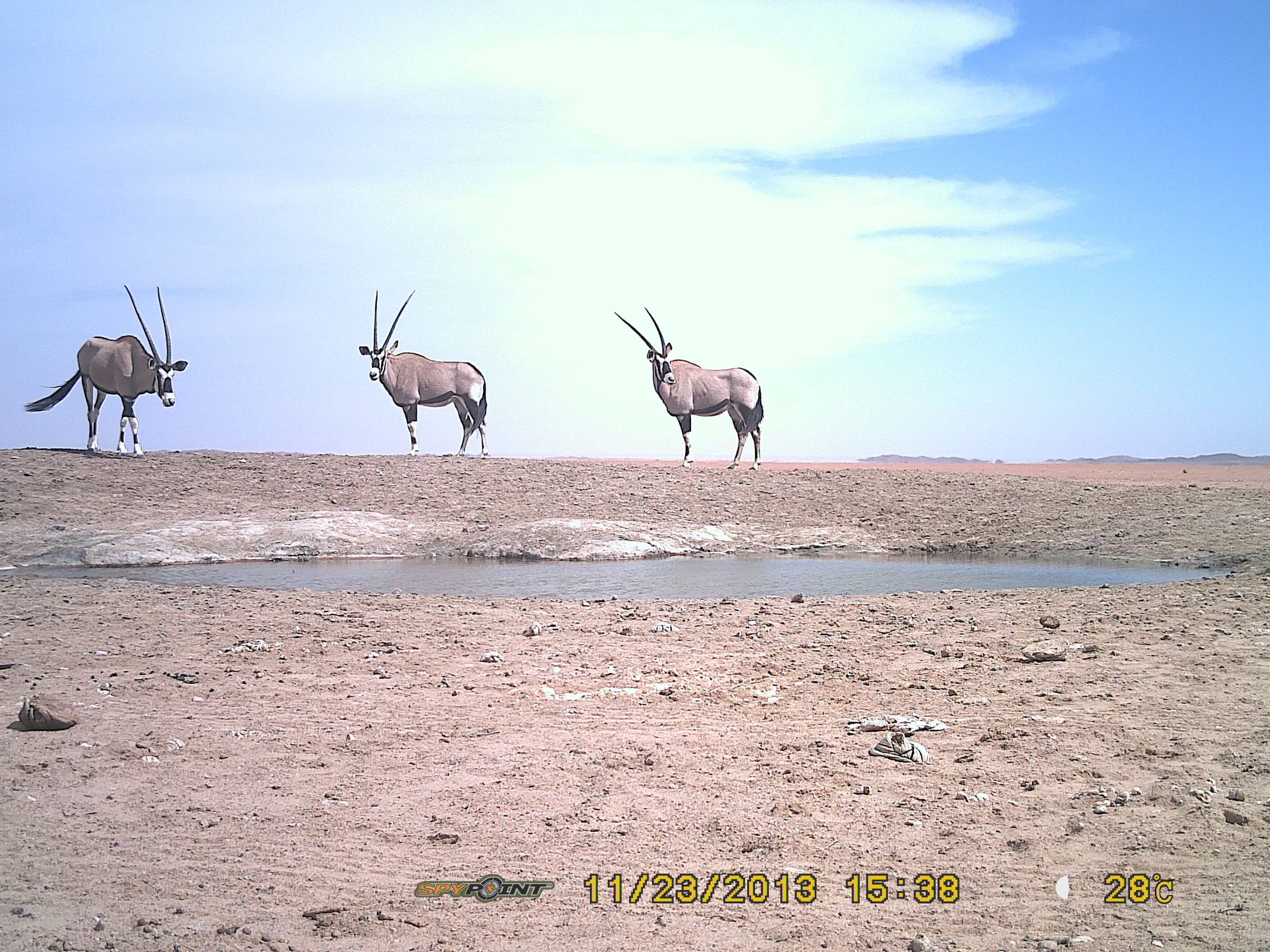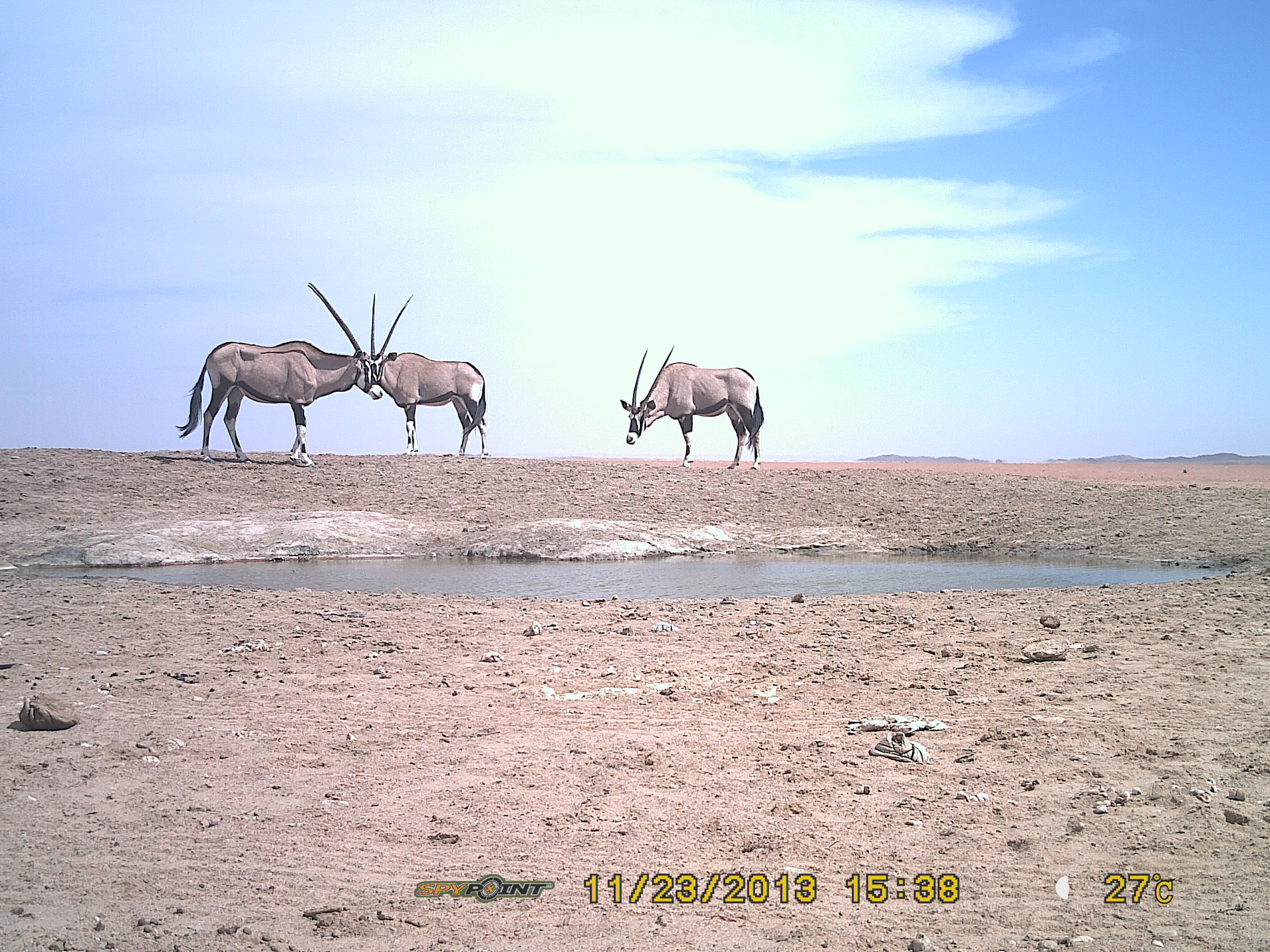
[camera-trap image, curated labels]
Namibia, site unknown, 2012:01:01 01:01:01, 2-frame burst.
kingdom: Animalia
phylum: Chordata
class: Mammalia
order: Artiodactyla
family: Bovidae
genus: Oryx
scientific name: Oryx gazella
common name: gemsbok